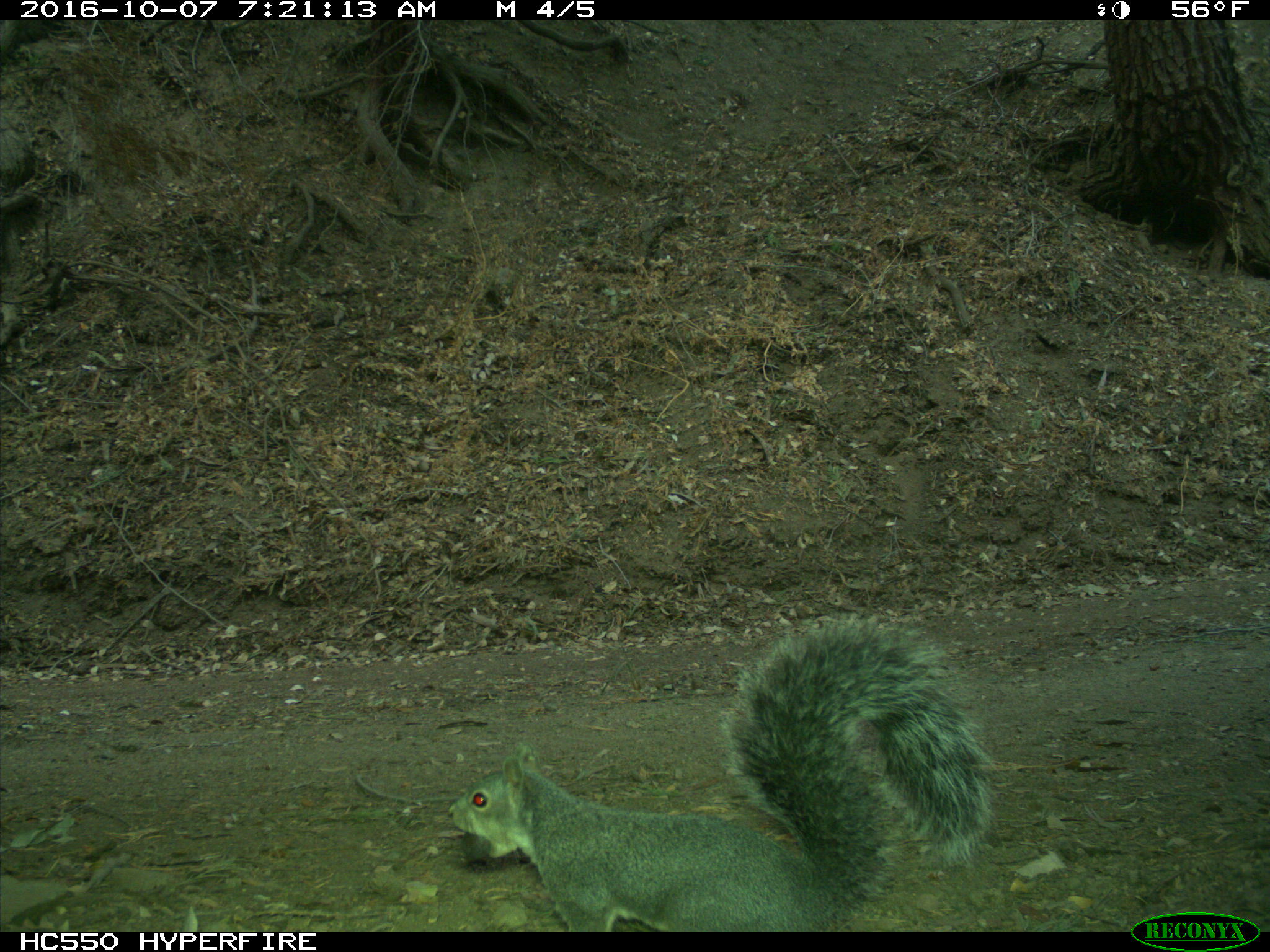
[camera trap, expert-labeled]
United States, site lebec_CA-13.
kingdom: Animalia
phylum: Chordata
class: Mammalia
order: Rodentia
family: Sciuridae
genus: Sciurus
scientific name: Sciurus carolinensis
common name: eastern gray squirrel